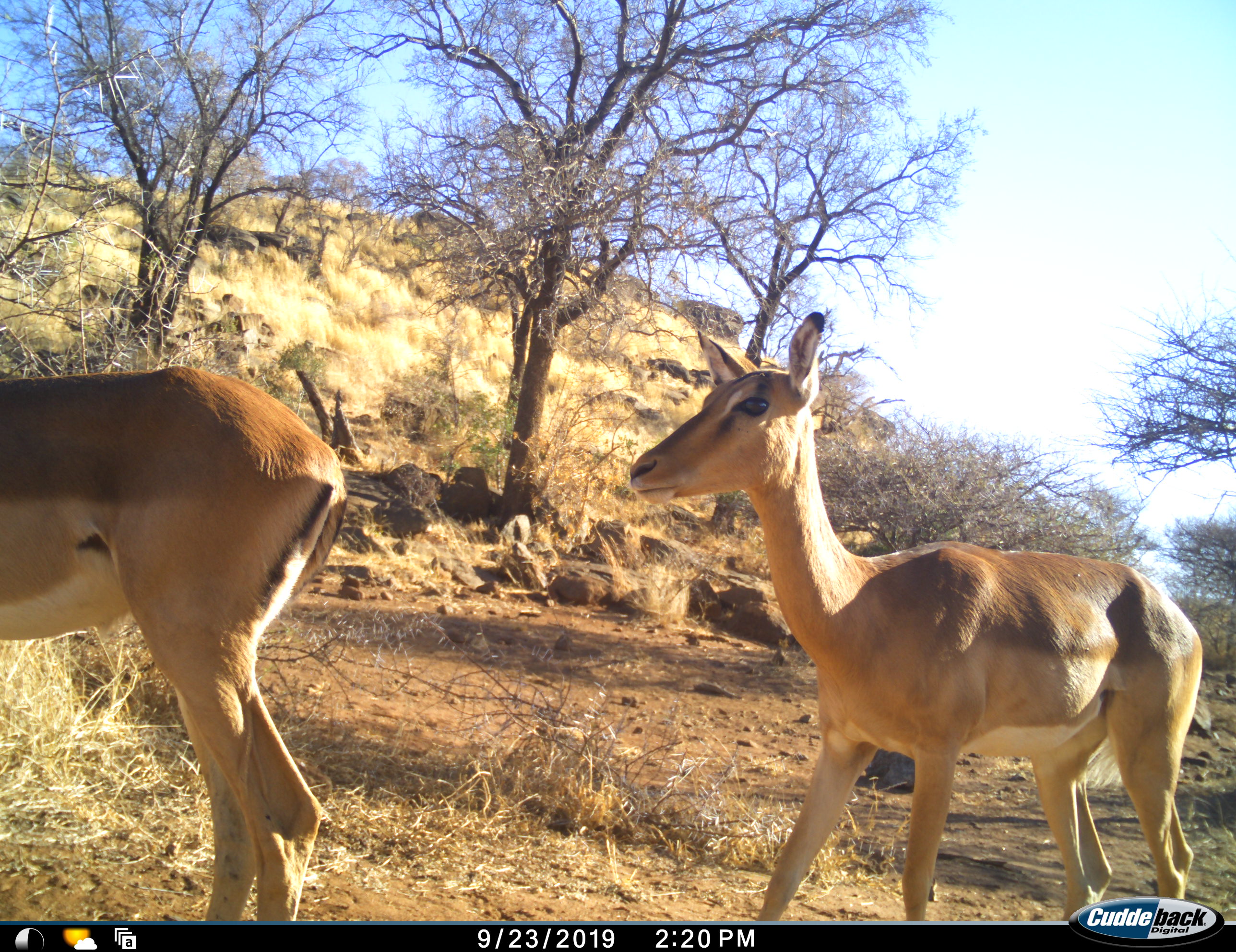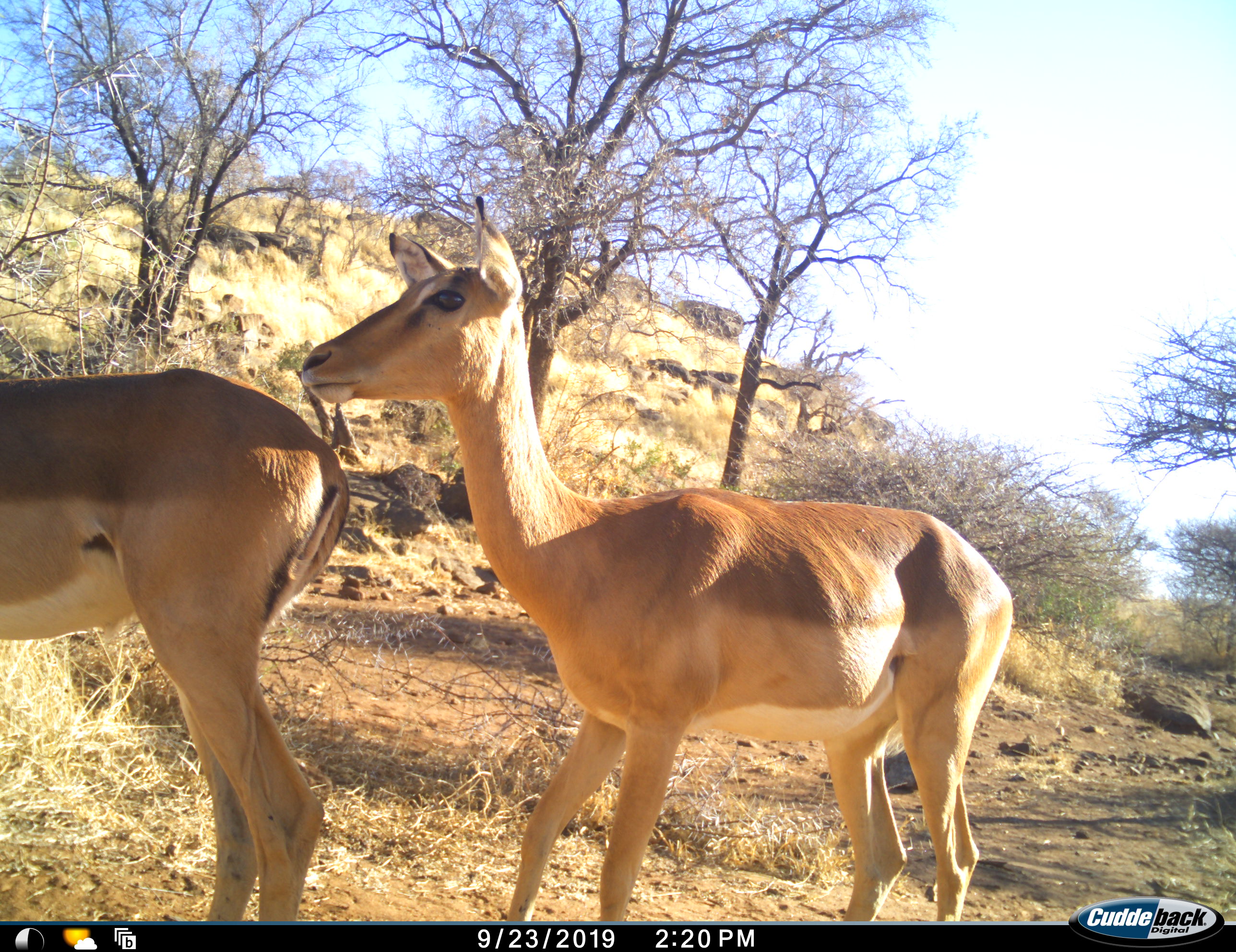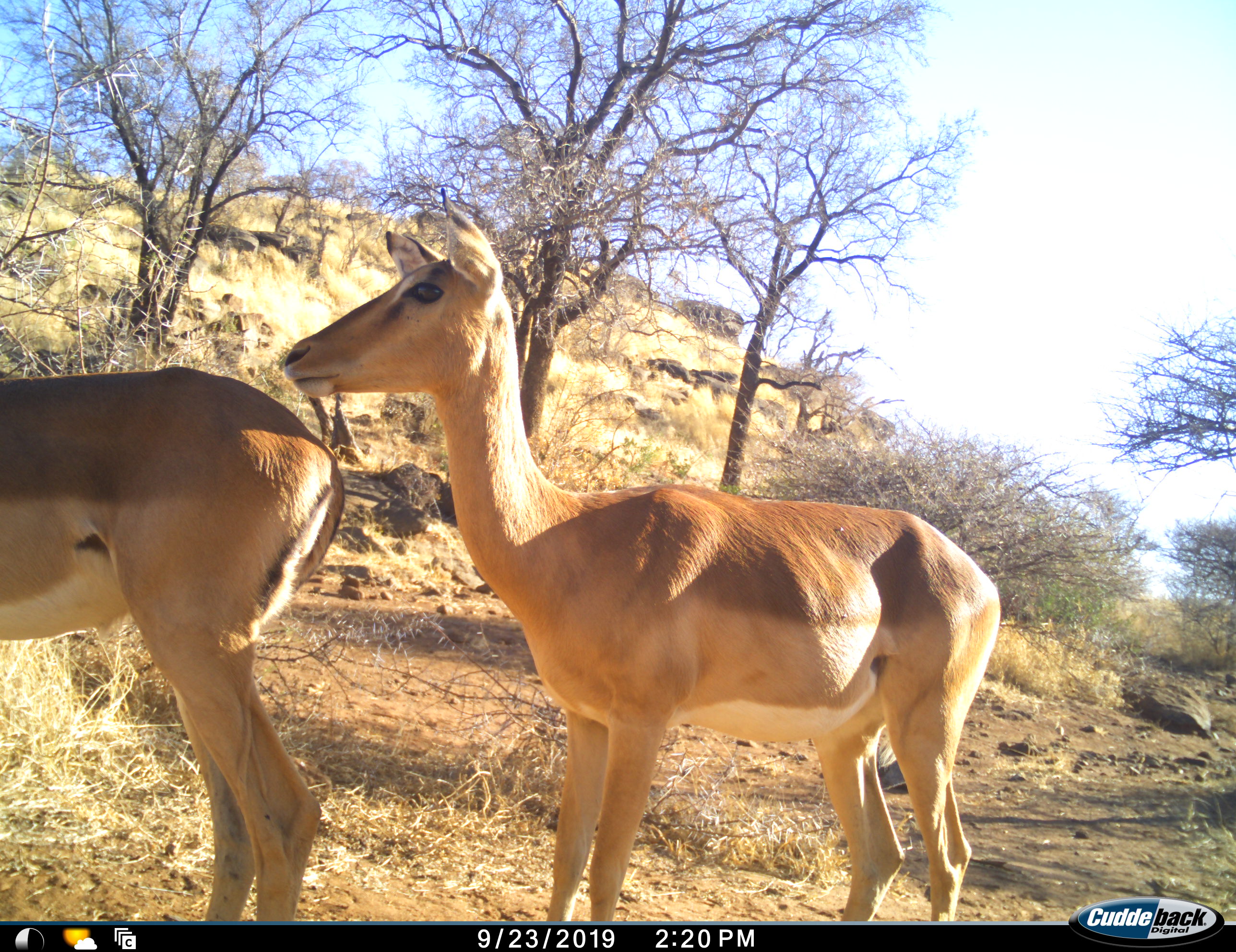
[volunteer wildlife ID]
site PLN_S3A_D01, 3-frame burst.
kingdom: Animalia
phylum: Chordata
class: Mammalia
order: Artiodactyla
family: Bovidae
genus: Aepyceros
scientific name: Aepyceros melampus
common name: impala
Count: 2.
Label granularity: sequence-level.